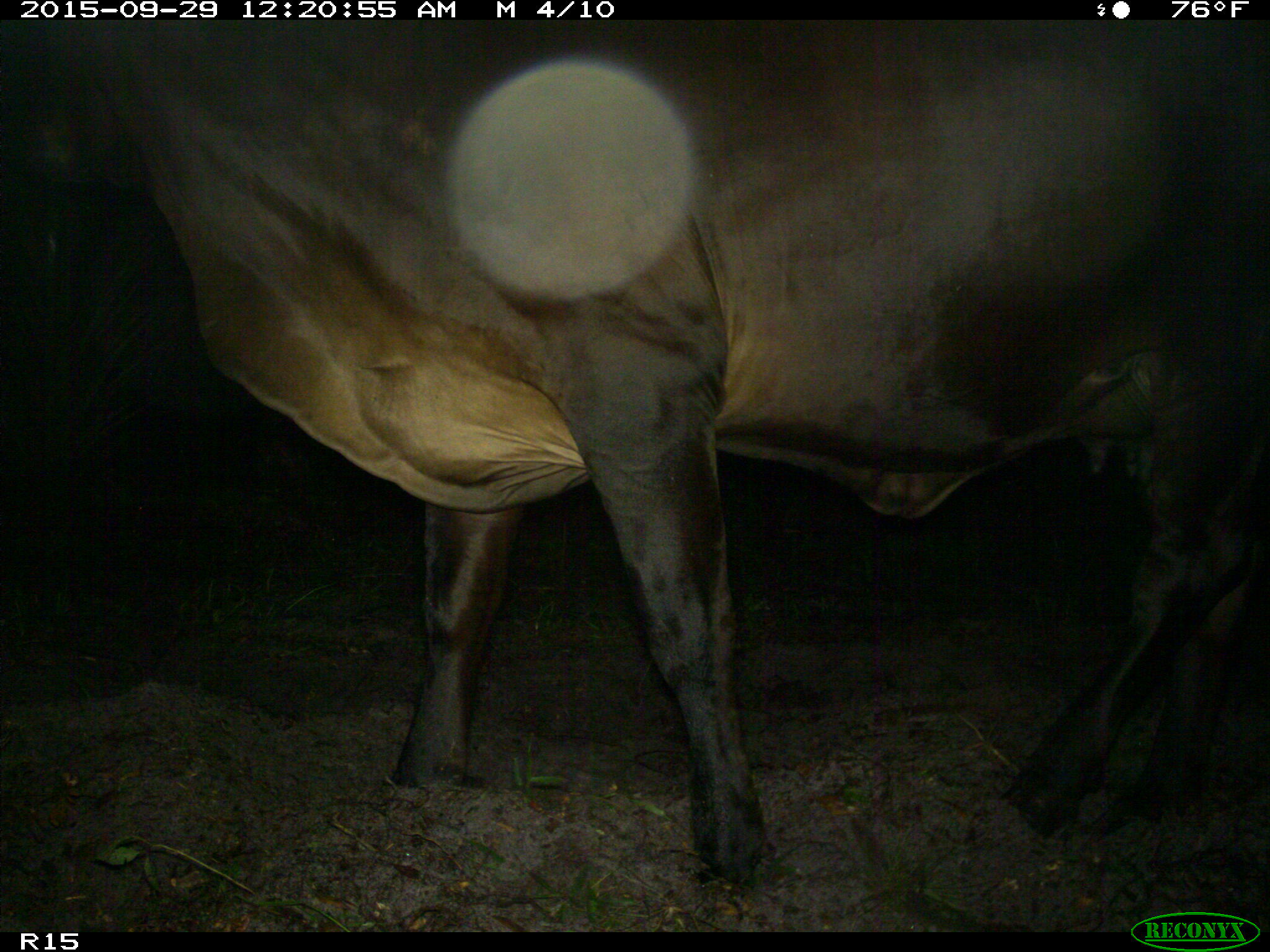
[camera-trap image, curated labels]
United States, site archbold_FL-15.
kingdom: Animalia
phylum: Chordata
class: Mammalia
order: Artiodactyla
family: Bovidae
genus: Bos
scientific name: Bos taurus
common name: domestic cow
Bos taurus (domestic cow).